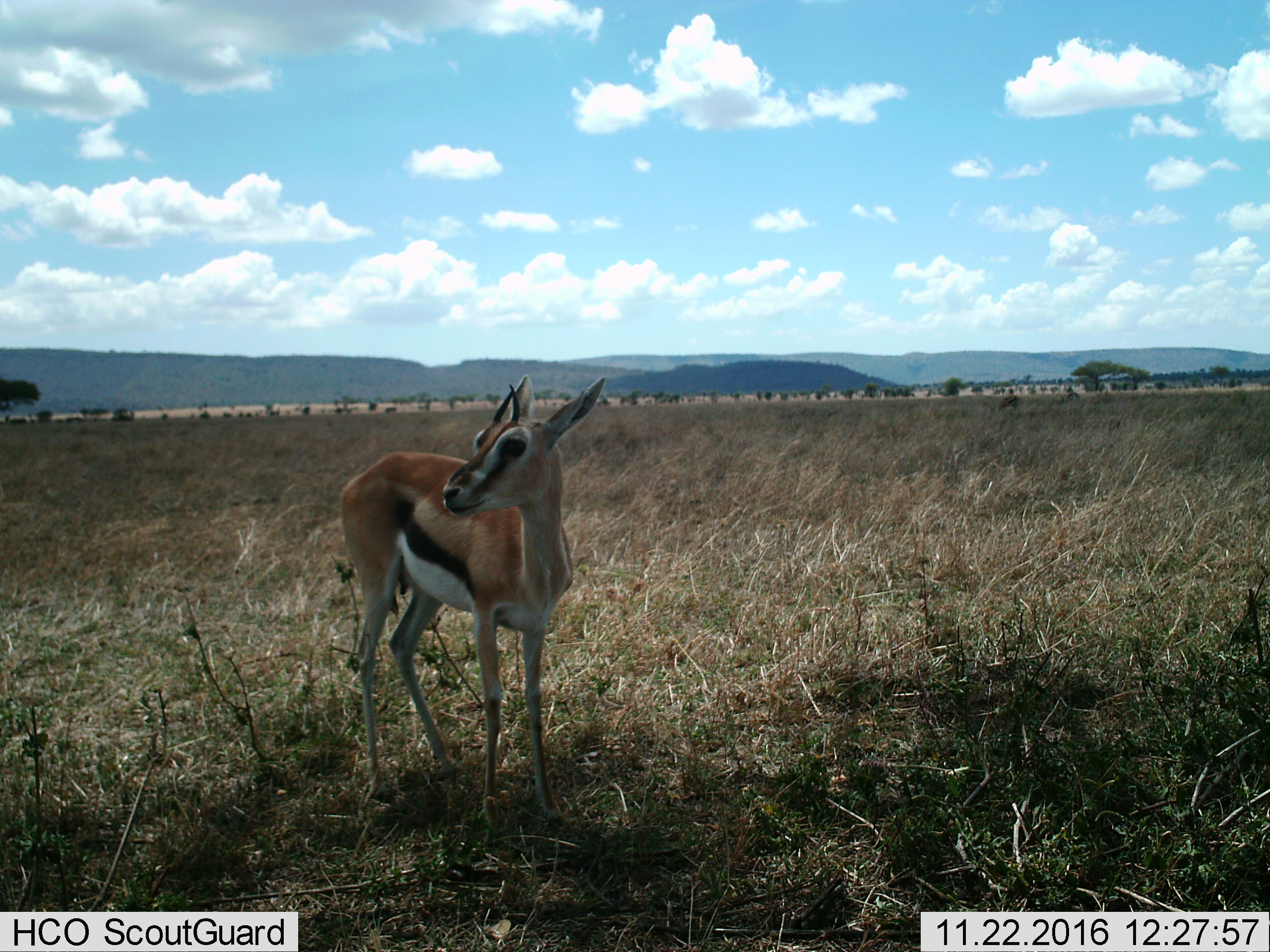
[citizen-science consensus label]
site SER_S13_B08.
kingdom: Animalia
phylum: Chordata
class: Mammalia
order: Artiodactyla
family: Bovidae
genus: Eudorcas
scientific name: Eudorcas thomsonii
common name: thomson's gazelle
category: gazellethomsons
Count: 1.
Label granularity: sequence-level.